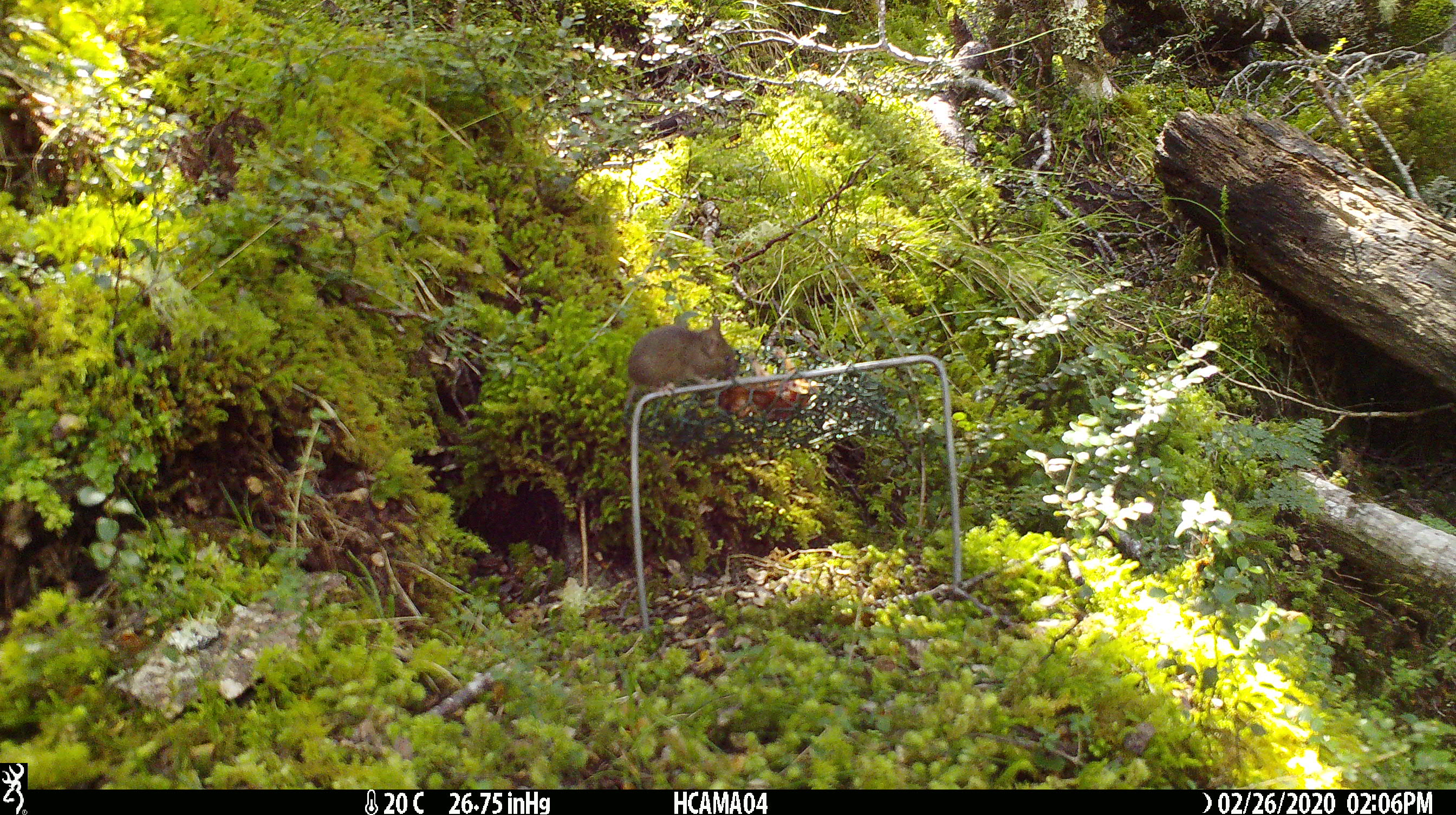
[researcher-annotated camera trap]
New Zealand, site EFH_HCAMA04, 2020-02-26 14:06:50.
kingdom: Animalia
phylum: Chordata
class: Mammalia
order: Rodentia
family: Muridae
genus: Mus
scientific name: Mus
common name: mouse